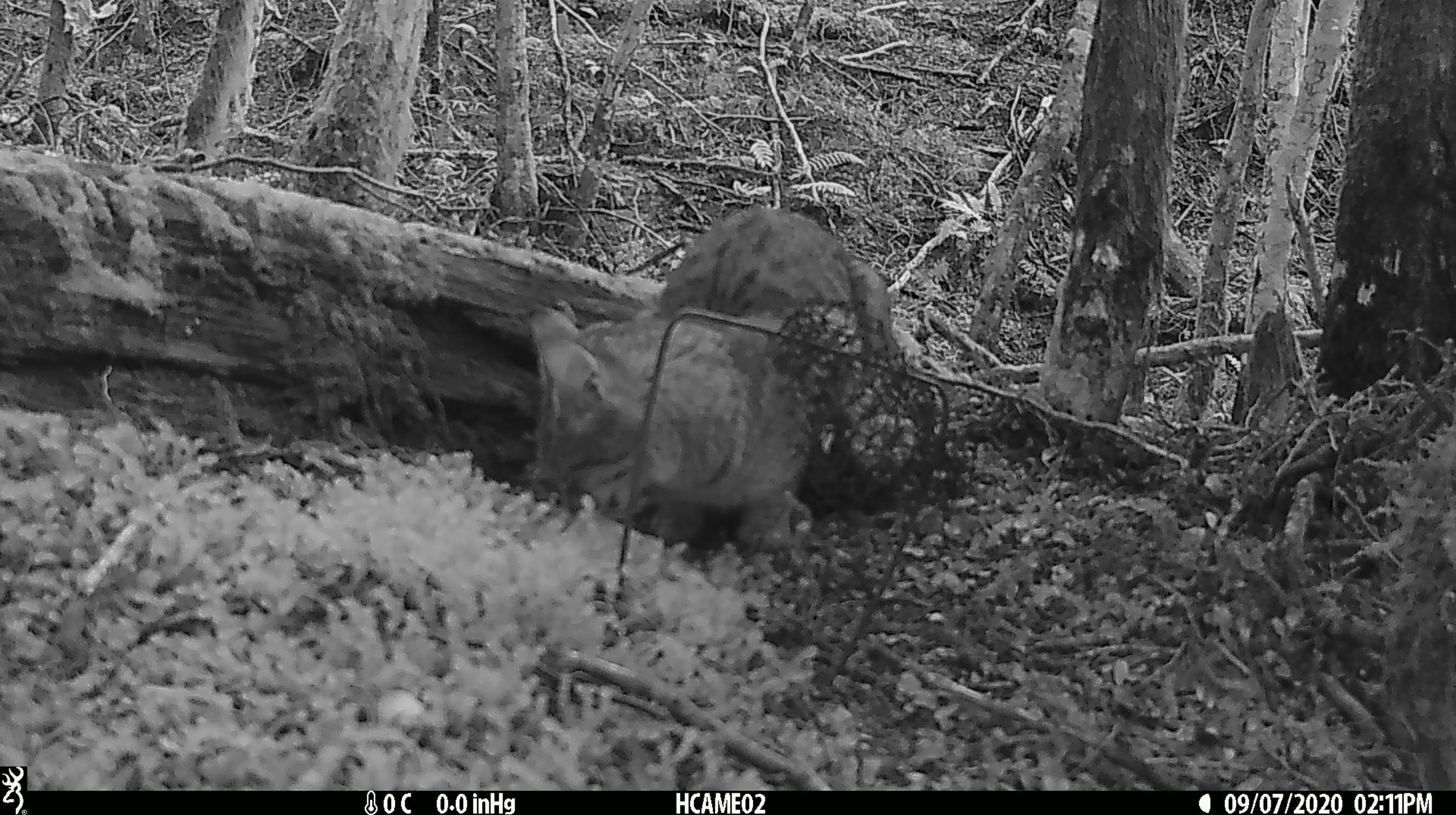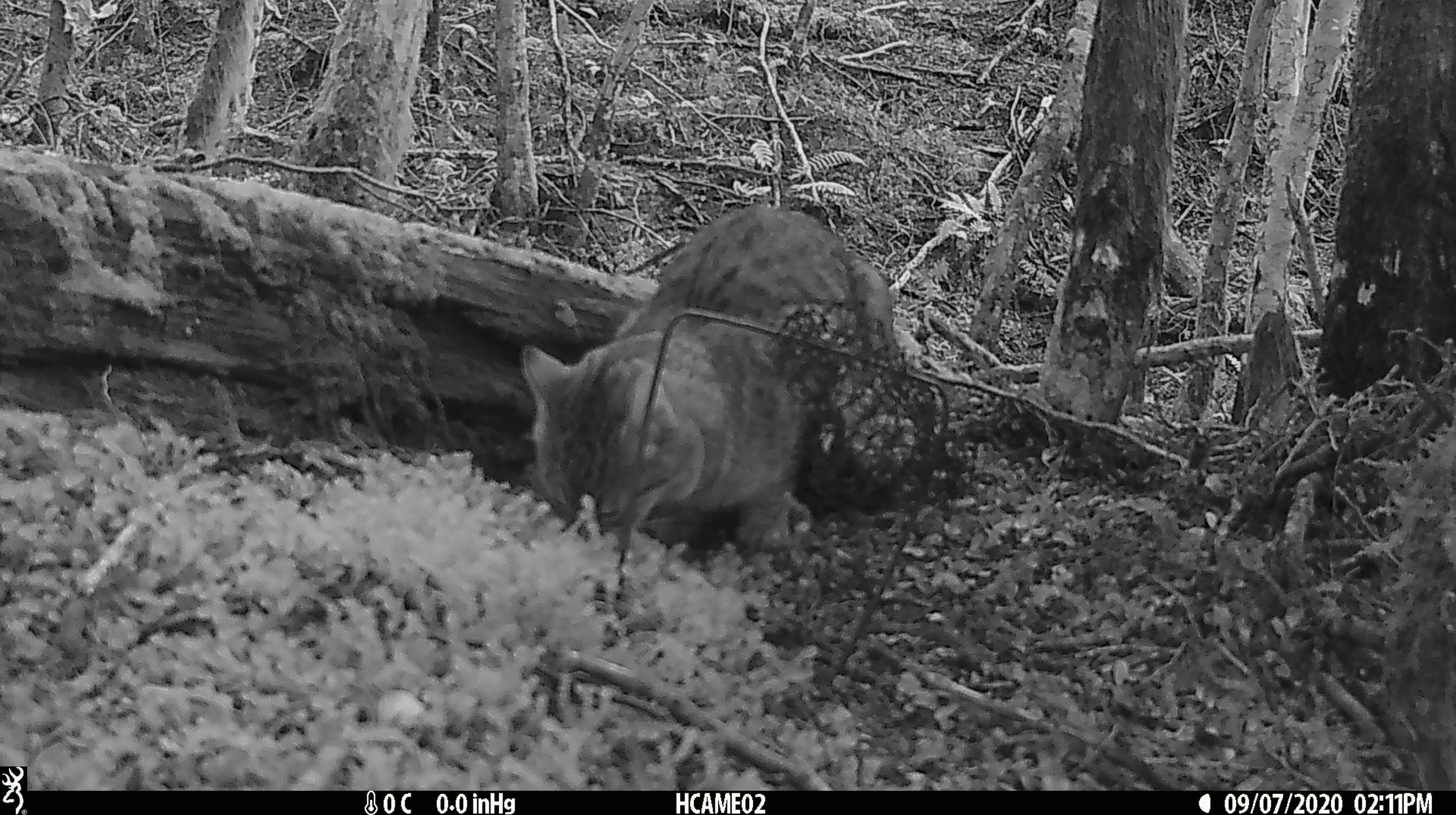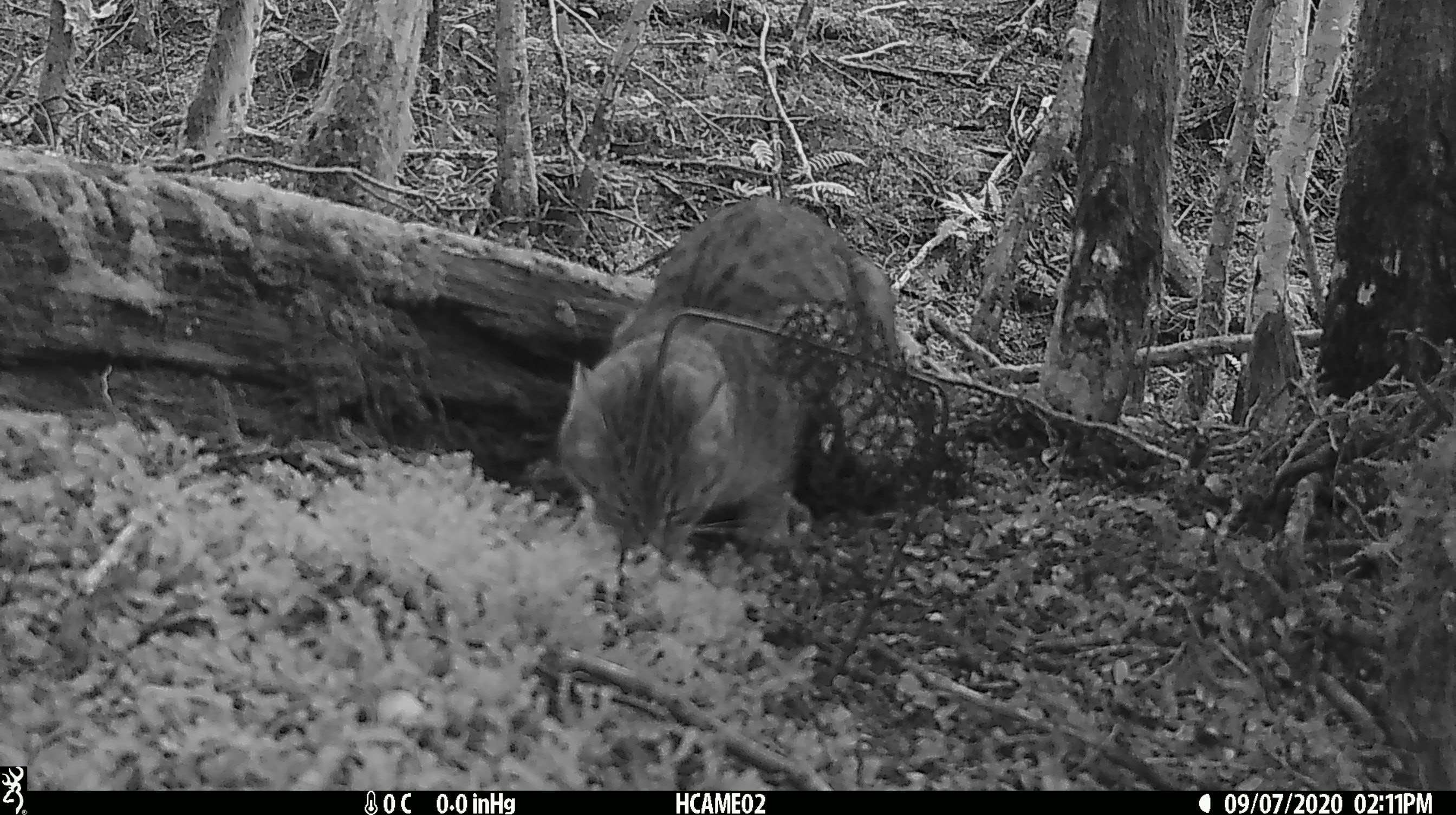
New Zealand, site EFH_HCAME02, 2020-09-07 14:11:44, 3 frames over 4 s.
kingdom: Animalia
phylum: Chordata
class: Mammalia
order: Carnivora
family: Felidae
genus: Felis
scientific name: Felis catus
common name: domestic cat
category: cat